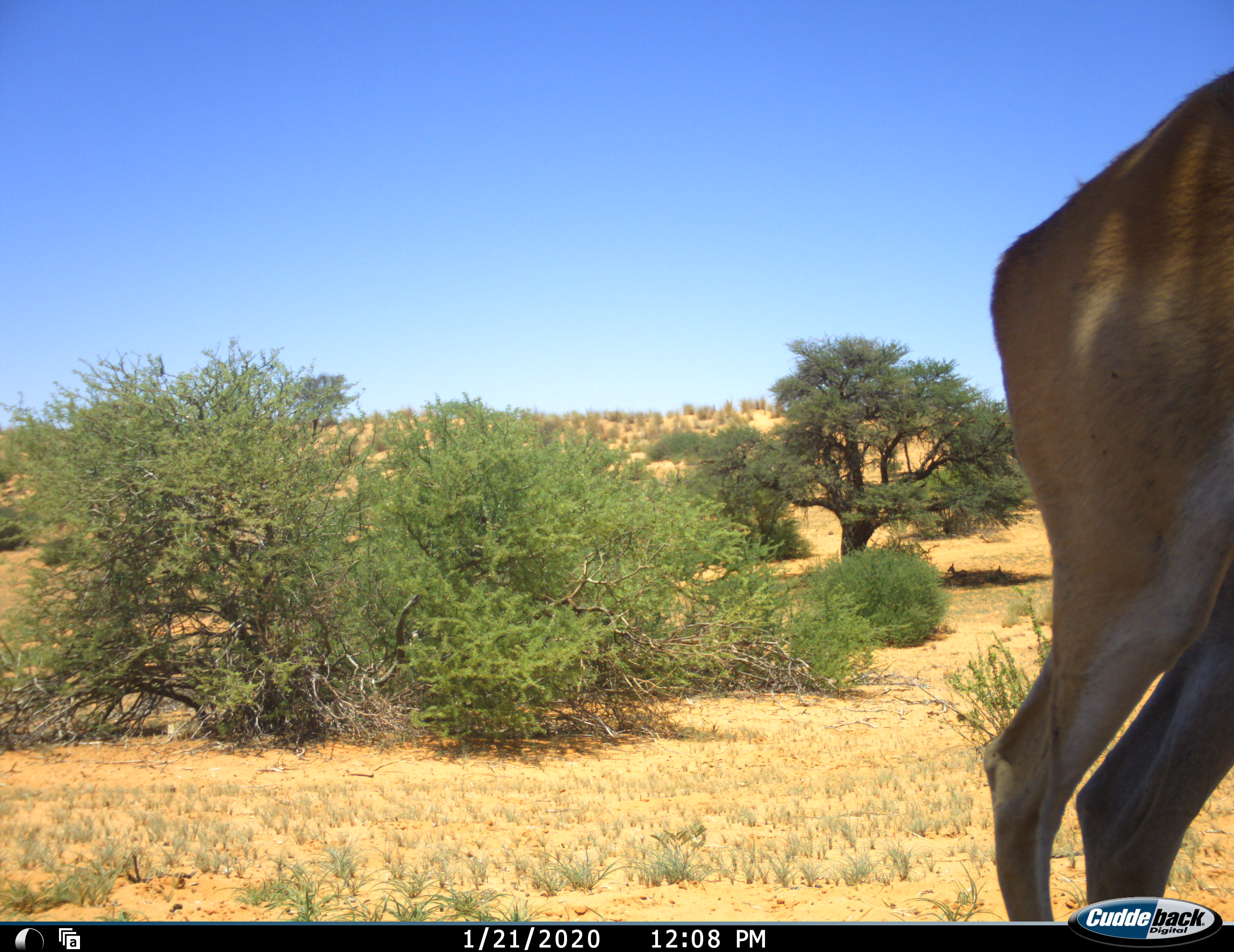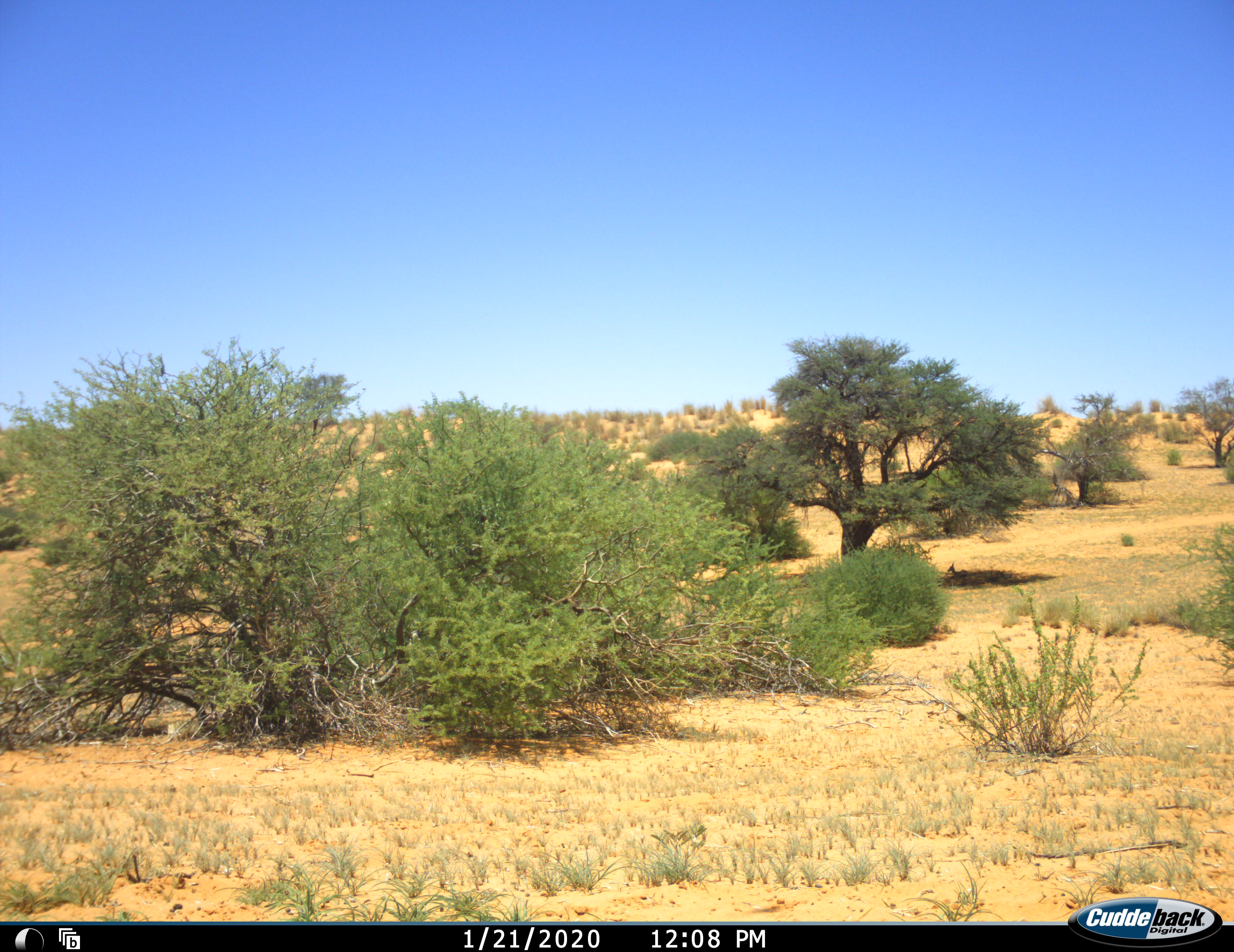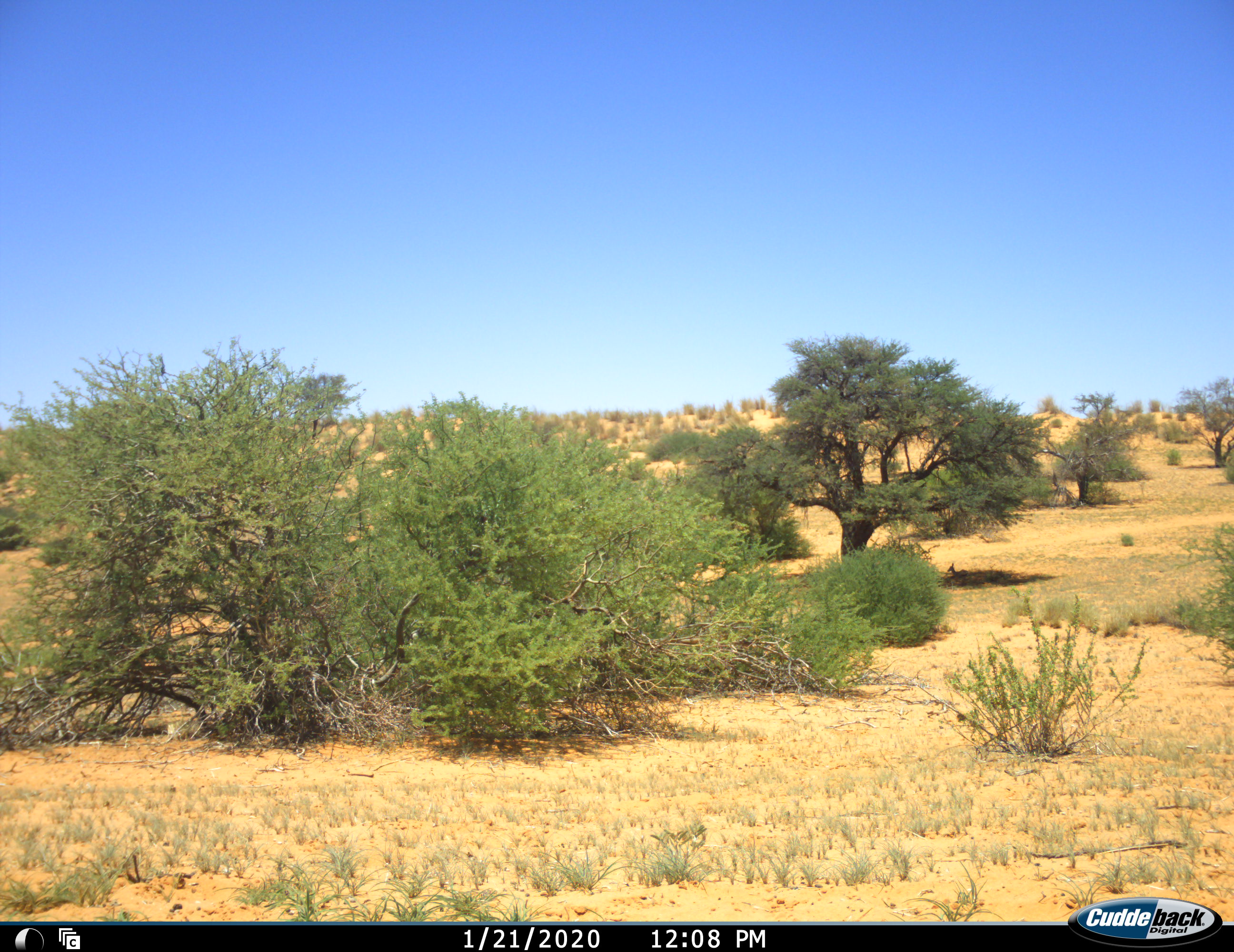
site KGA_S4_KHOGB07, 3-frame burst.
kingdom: Animalia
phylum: Chordata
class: Mammalia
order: Artiodactyla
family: Bovidae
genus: Antidorcas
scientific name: Antidorcas marsupialis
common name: springbok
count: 1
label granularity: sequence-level